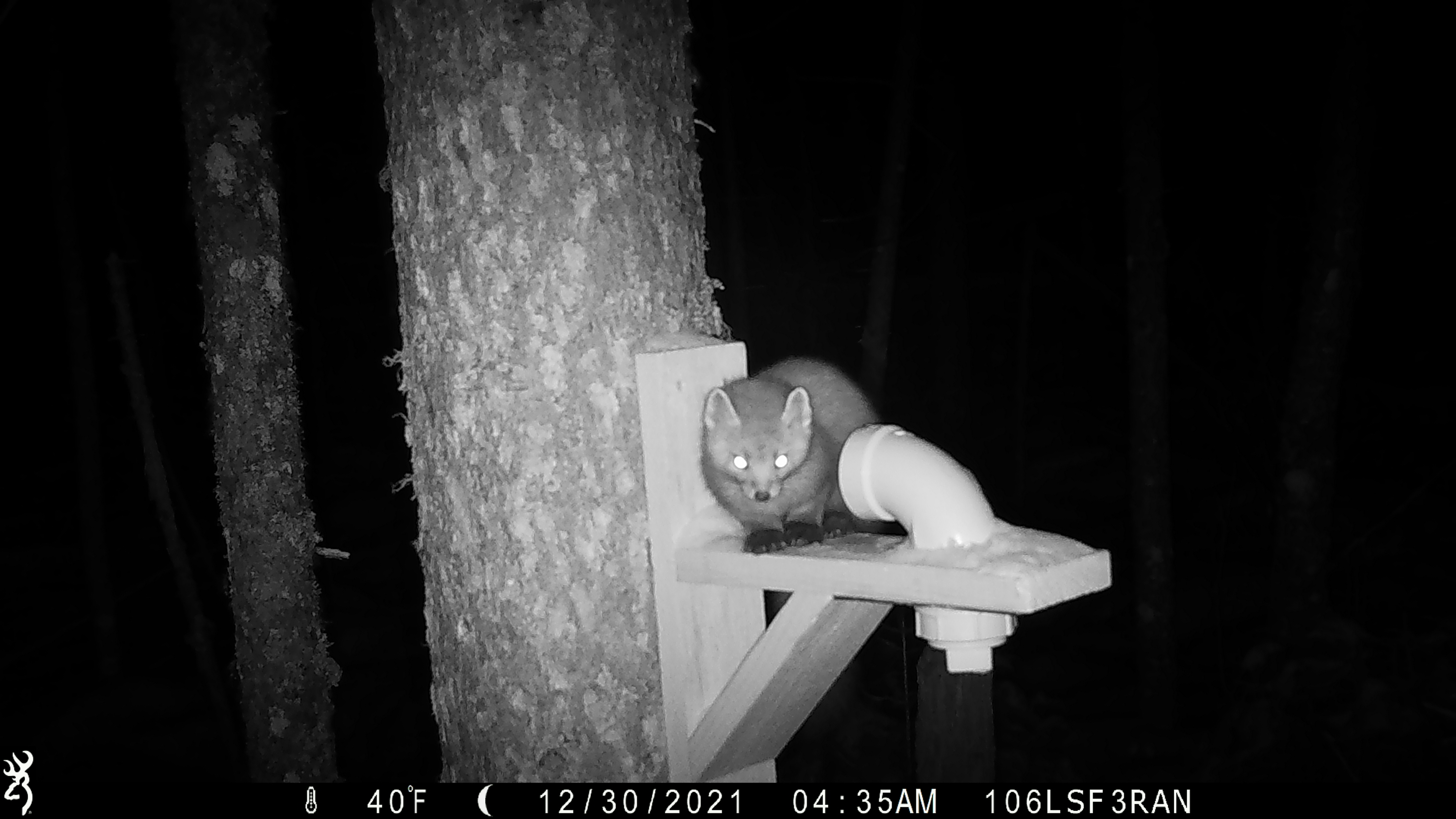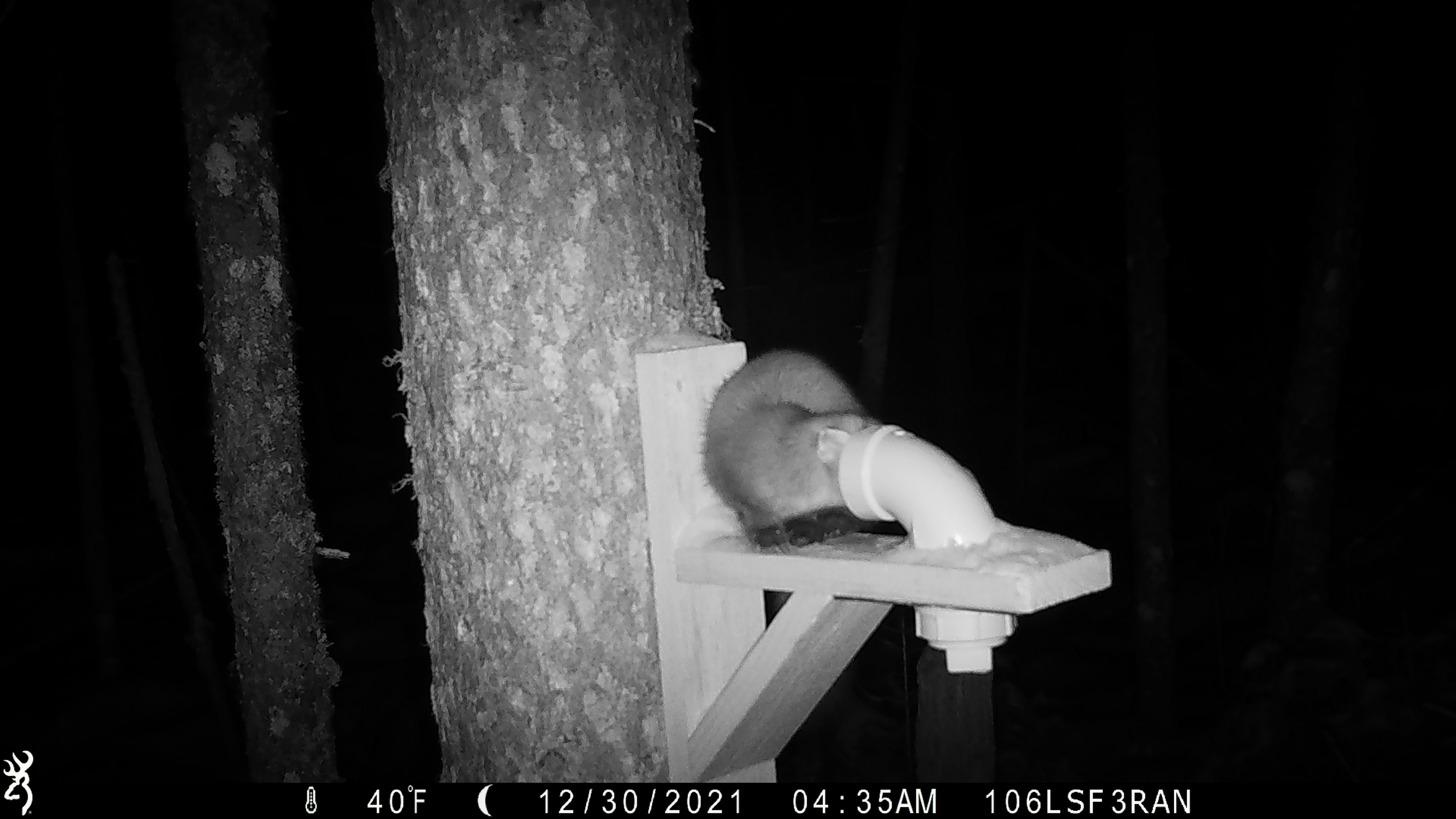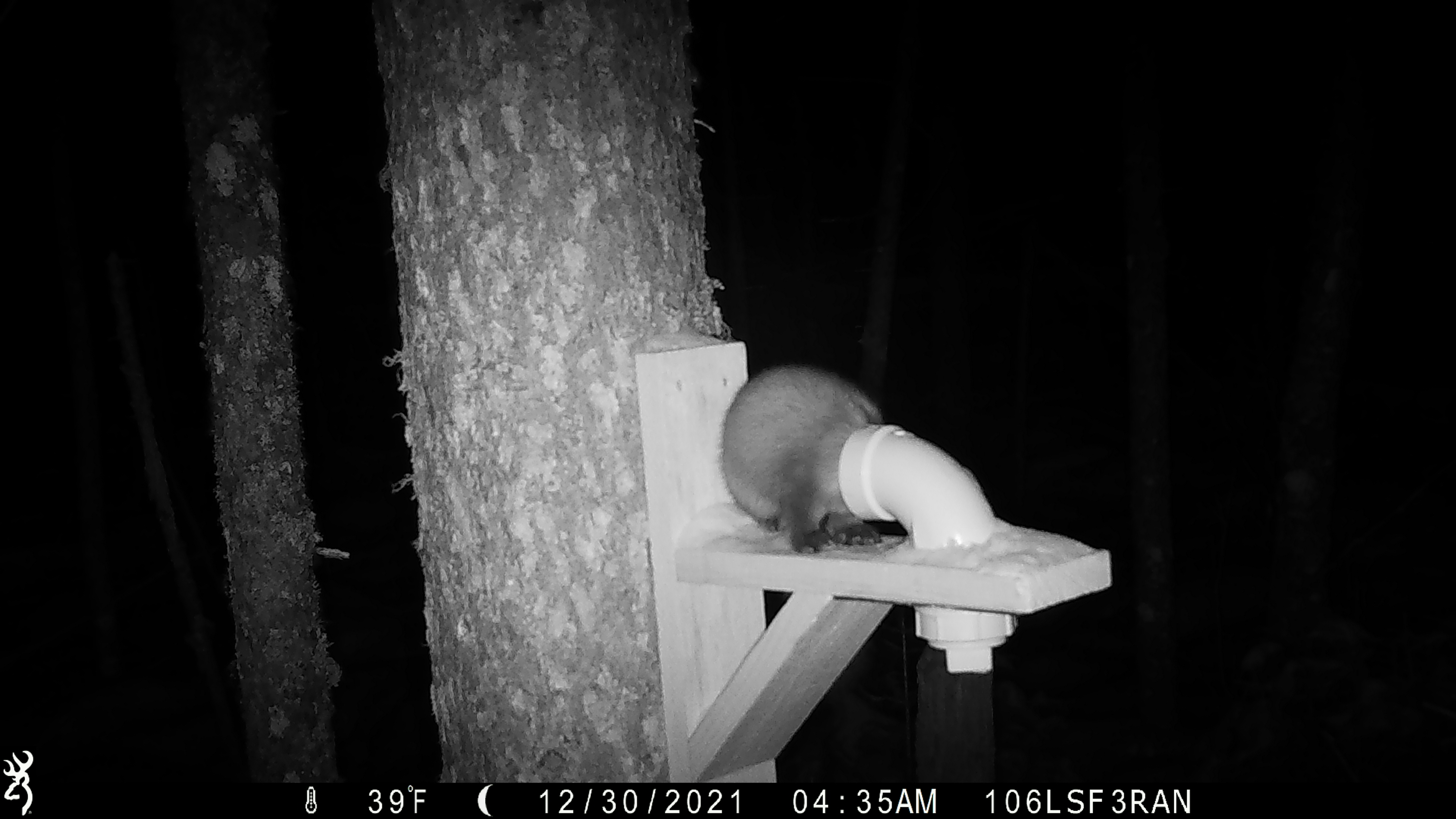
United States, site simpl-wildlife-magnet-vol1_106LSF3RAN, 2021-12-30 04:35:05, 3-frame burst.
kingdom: Animalia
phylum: Chordata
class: Mammalia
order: Carnivora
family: Mustelidae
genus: Martes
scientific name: Martes americana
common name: american marten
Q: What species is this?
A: American marten (Martes americana).